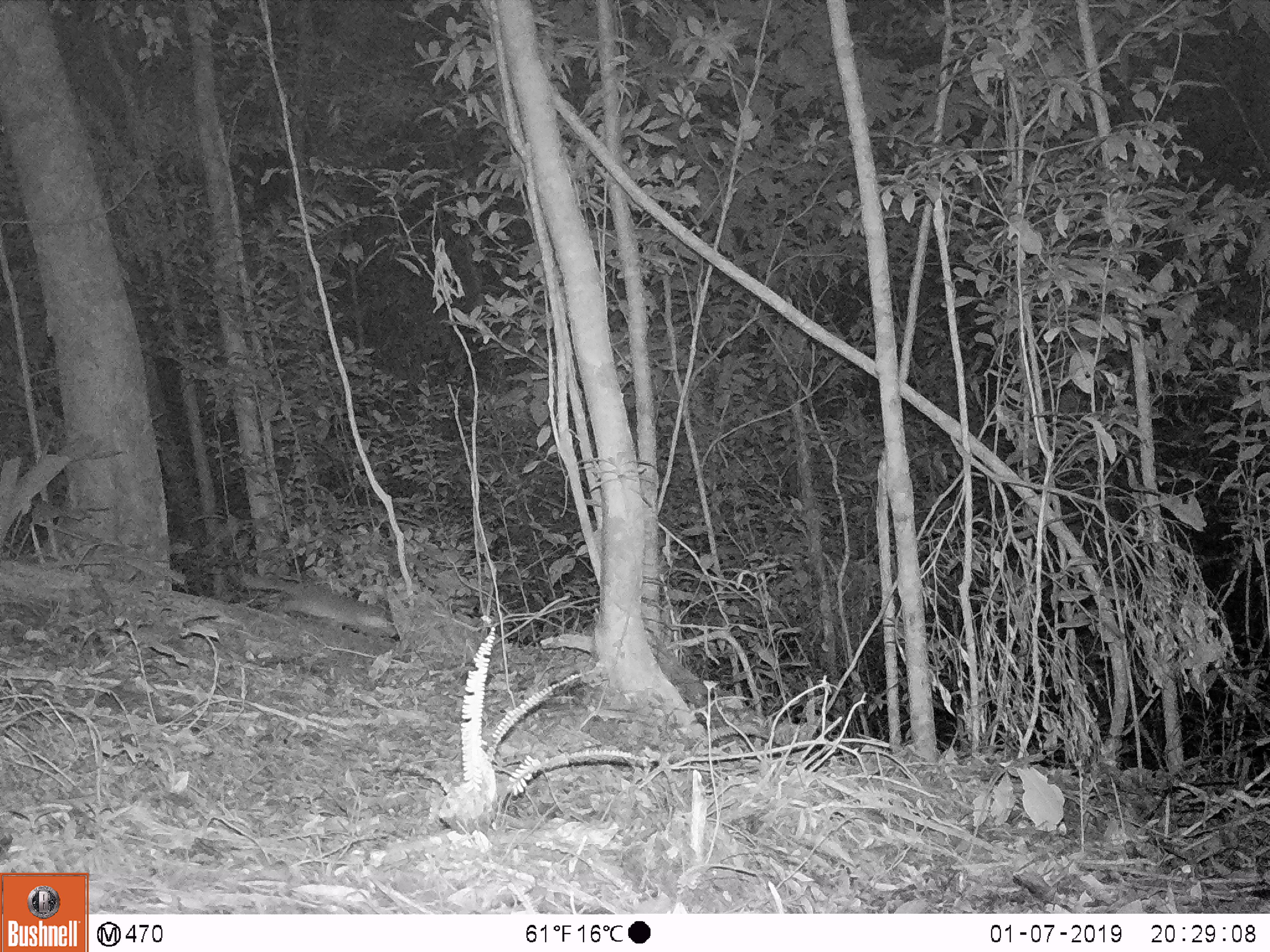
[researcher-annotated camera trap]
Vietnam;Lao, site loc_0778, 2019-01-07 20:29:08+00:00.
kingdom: Animalia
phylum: Chordata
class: Mammalia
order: Carnivora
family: Mustelidae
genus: Melogale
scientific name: Melogale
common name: ferret badger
Ferret badger (Melogale). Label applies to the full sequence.